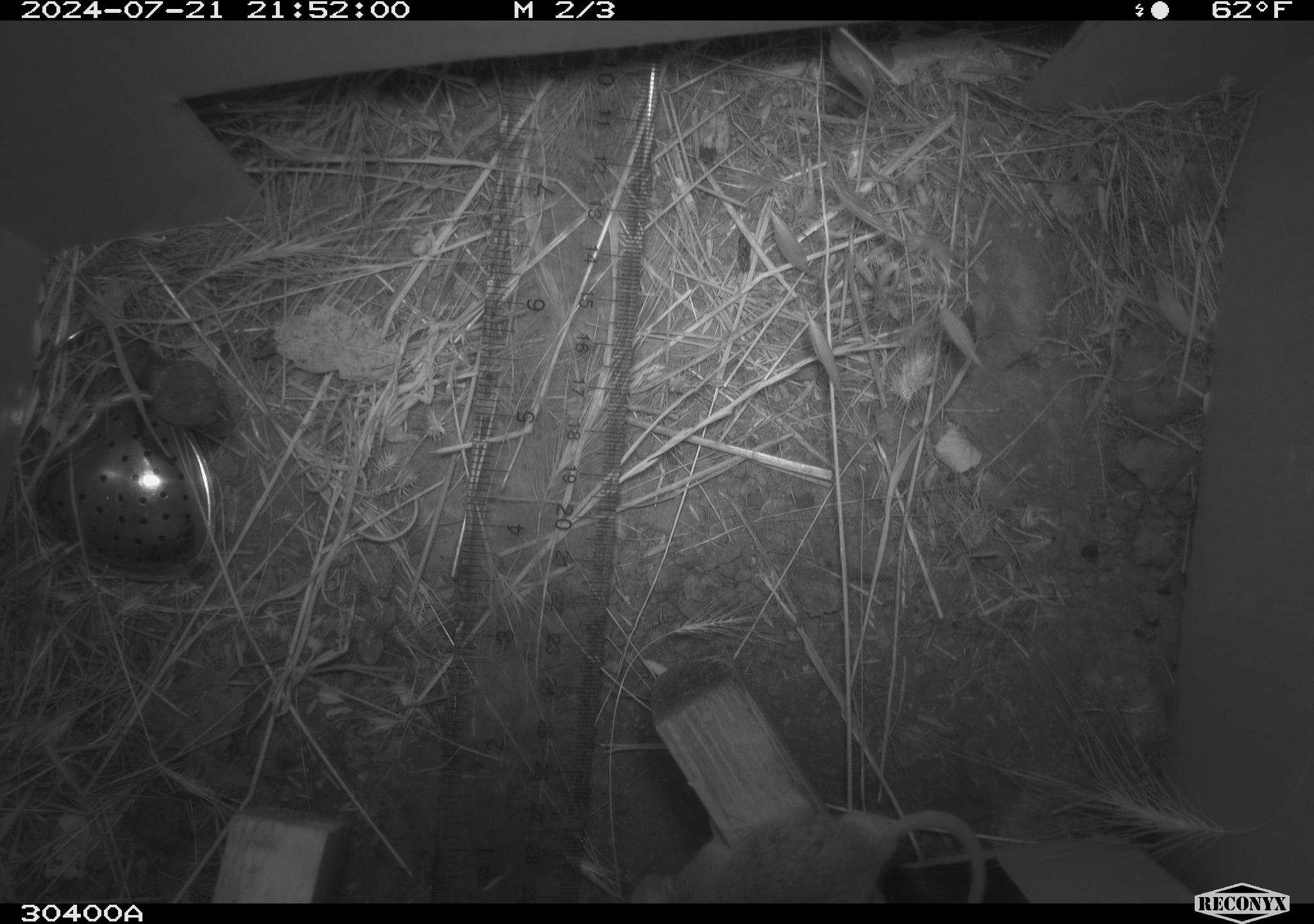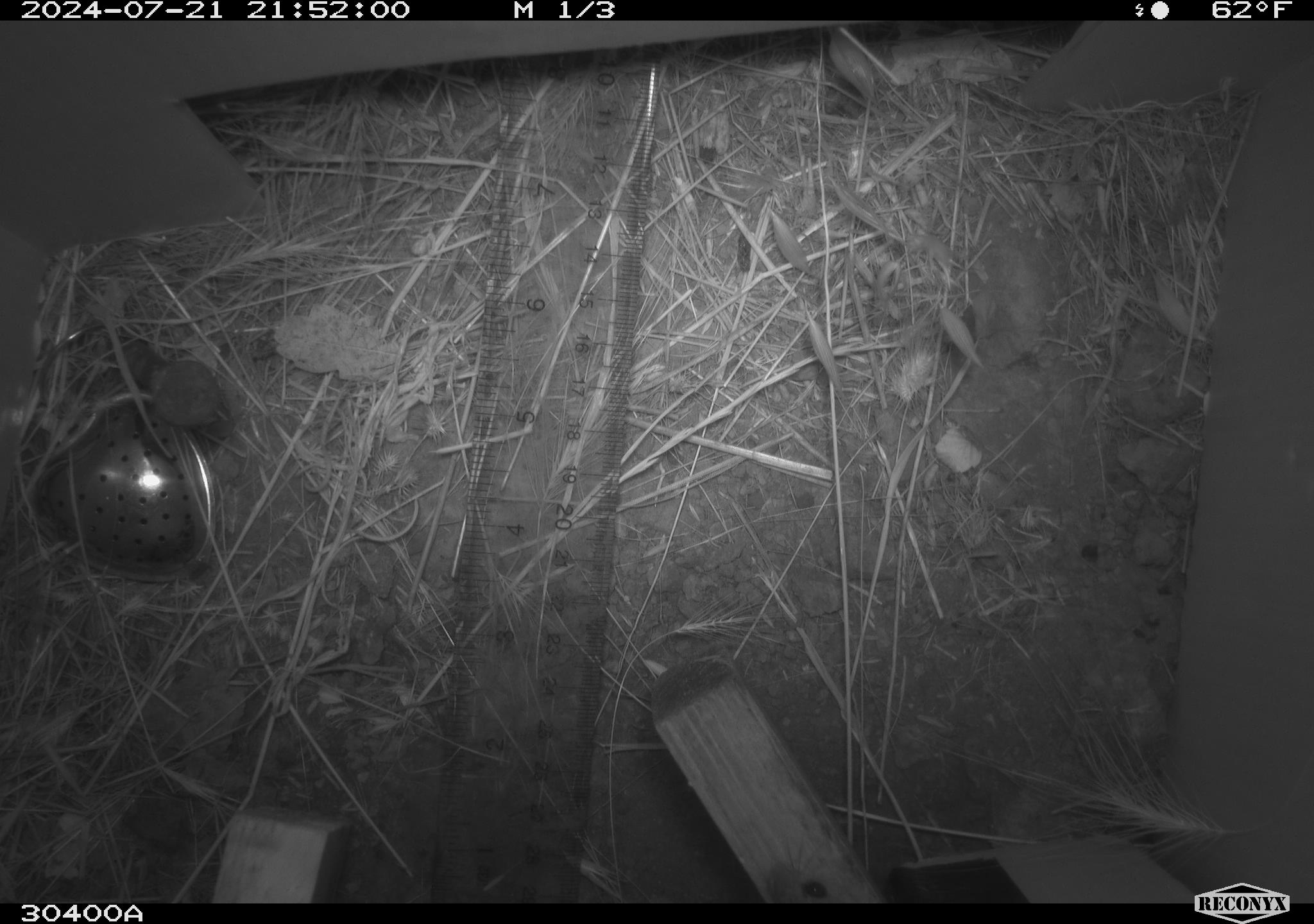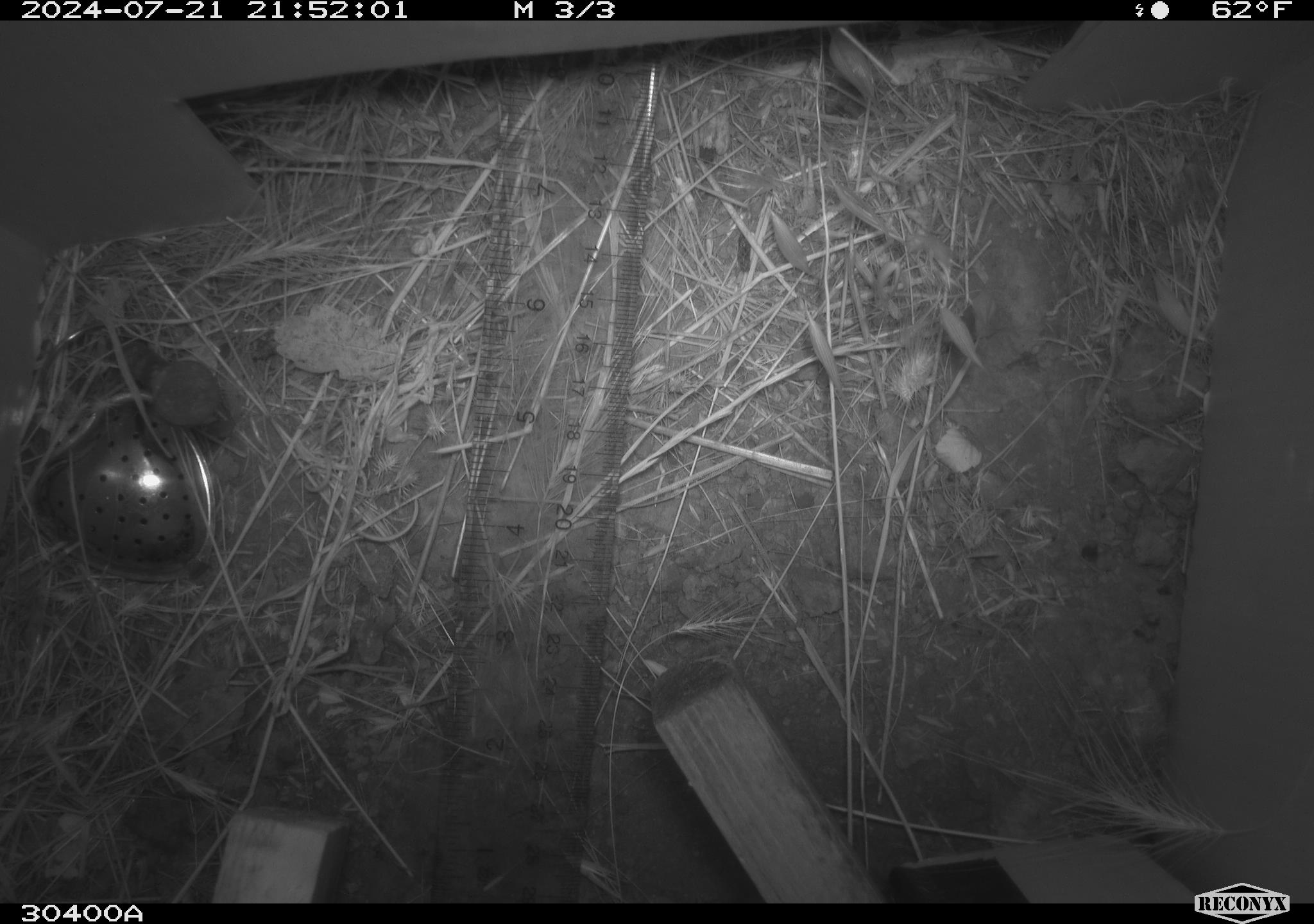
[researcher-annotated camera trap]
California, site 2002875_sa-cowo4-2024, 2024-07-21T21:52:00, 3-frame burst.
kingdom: Animalia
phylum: Chordata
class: Mammalia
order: Rodentia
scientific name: Rodentia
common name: rodent